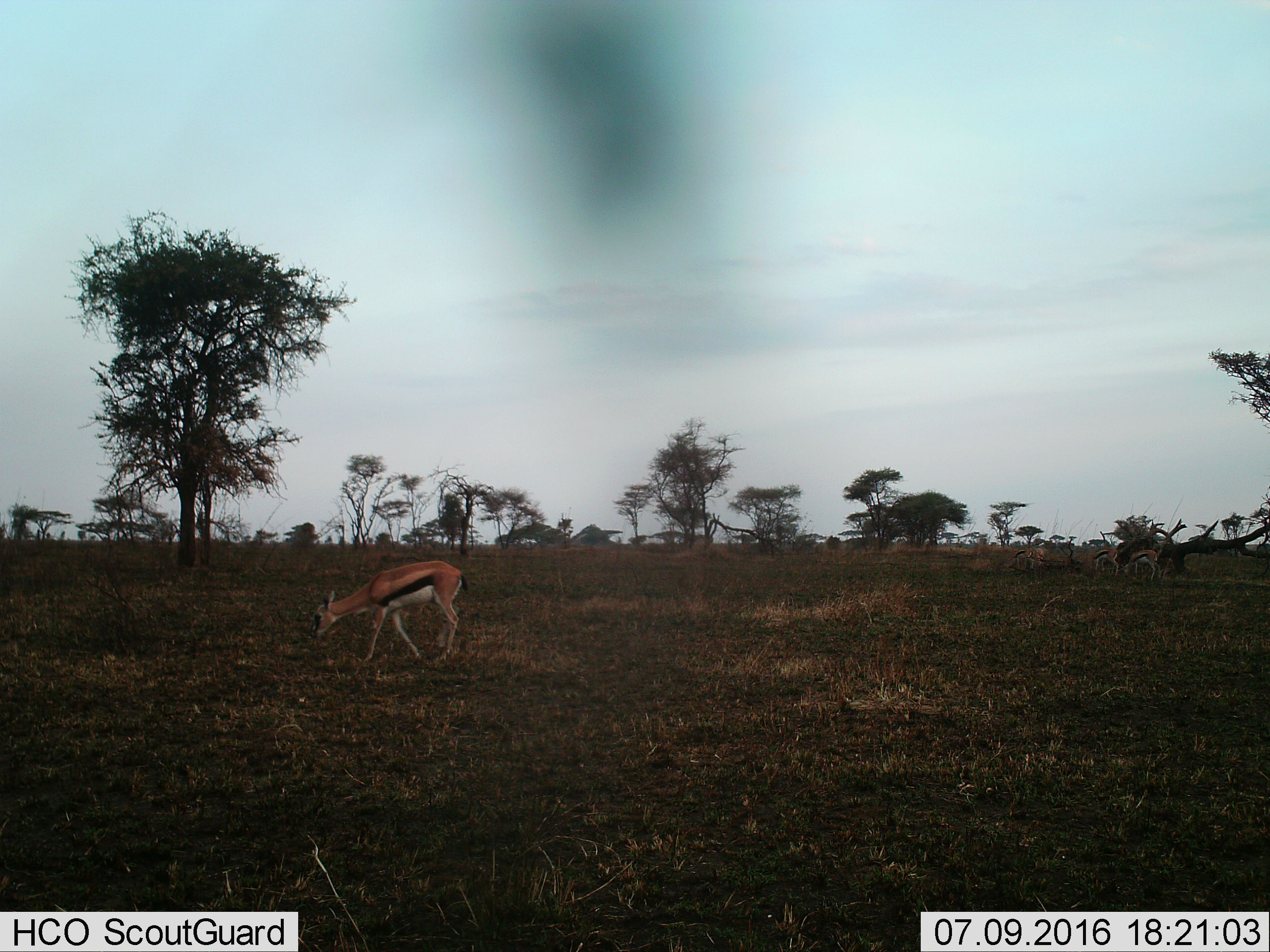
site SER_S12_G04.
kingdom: Animalia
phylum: Chordata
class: Mammalia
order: Artiodactyla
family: Bovidae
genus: Eudorcas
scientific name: Eudorcas thomsonii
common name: thomson's gazelle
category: gazellethomsons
Gazellethomsons (thomson's gazelle) (Eudorcas thomsonii), count 1. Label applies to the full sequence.